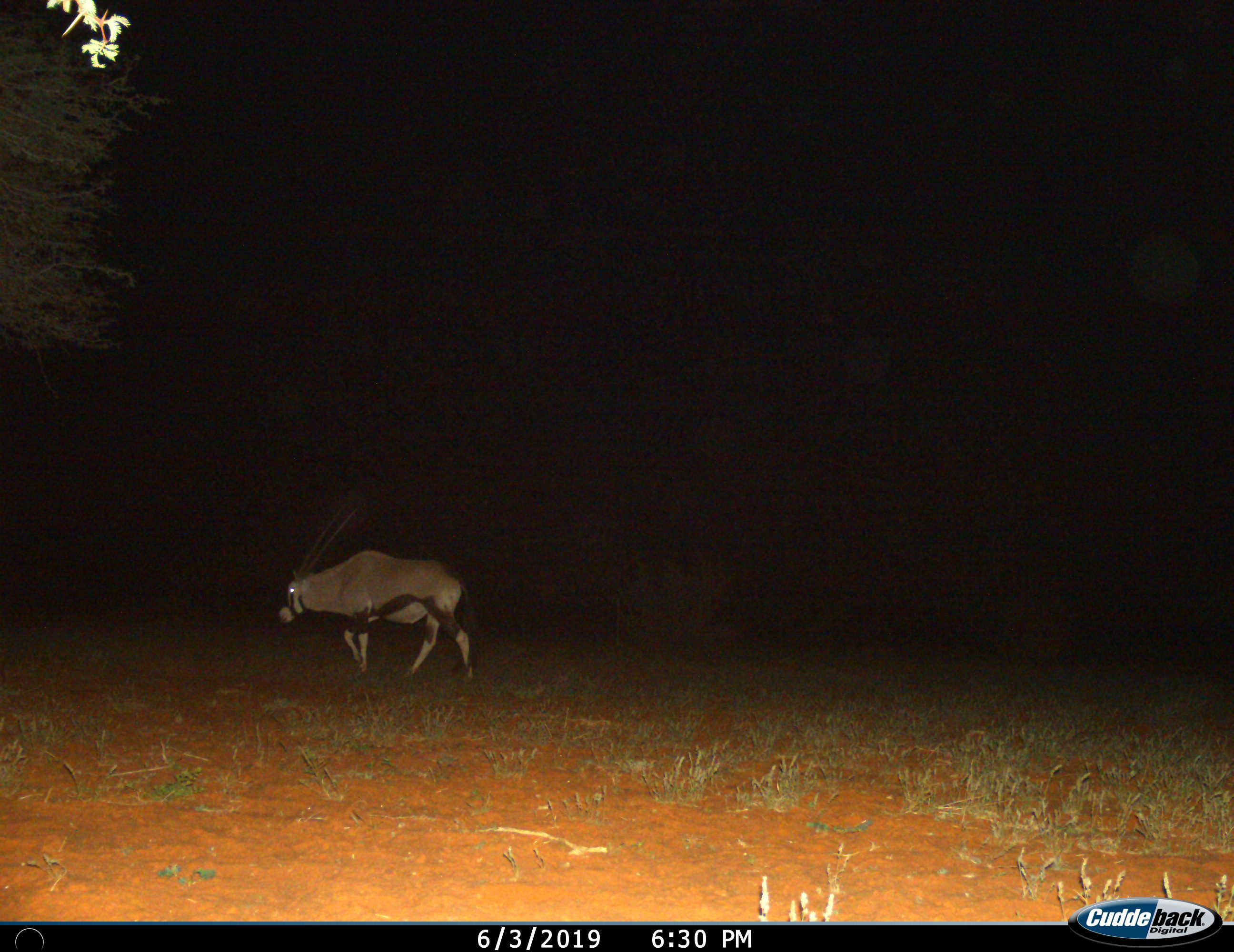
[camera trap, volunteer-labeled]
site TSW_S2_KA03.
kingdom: Animalia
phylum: Chordata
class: Mammalia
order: Artiodactyla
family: Bovidae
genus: Oryx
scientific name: Oryx gazella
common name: gemsbok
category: oryx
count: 1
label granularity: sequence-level